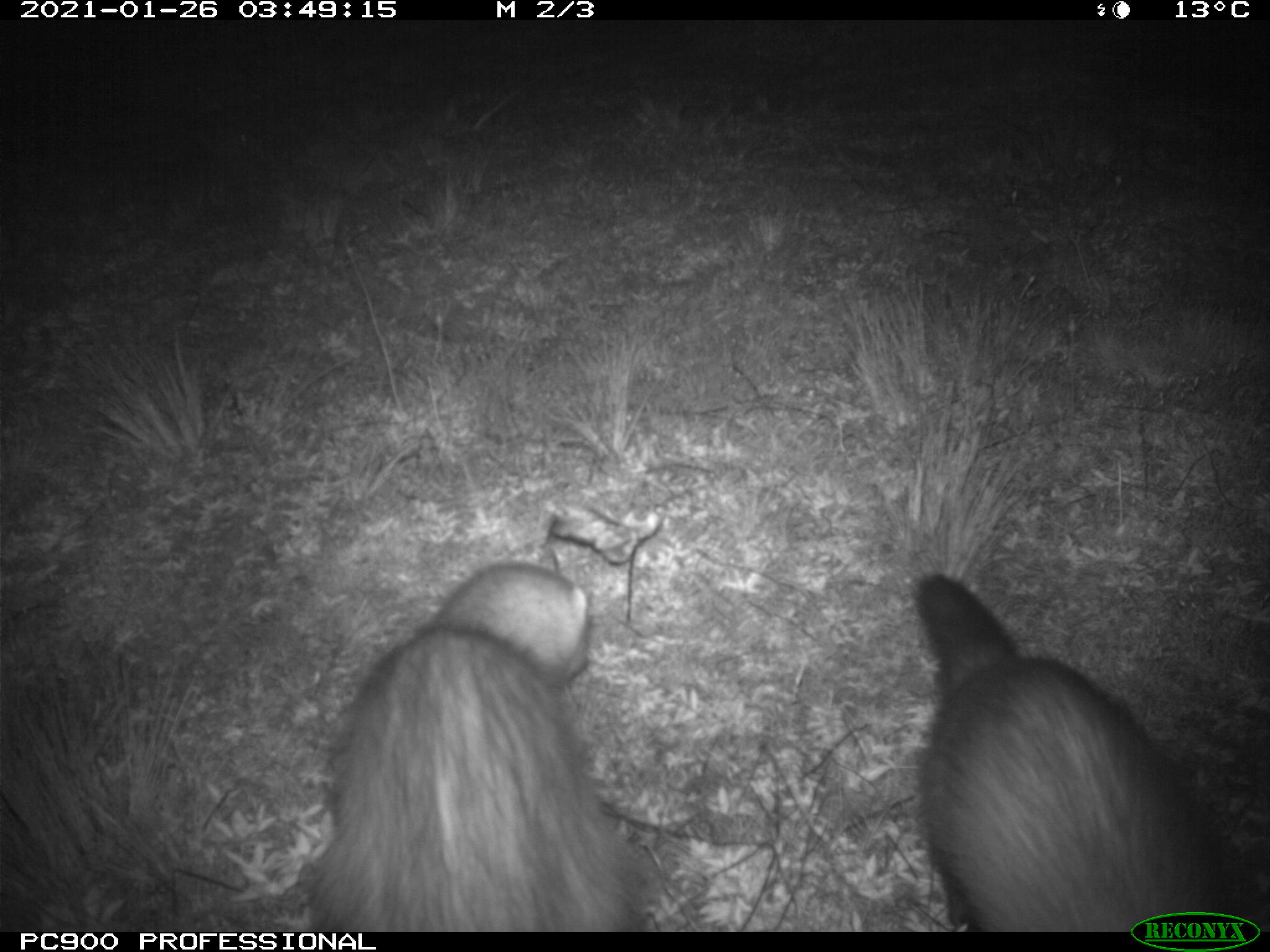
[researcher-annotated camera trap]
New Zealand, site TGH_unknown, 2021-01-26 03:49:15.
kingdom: Animalia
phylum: Chordata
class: Mammalia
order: Carnivora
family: Mustelidae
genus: Mustela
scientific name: Mustela furo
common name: ferret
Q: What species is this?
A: Ferret (Mustela furo).